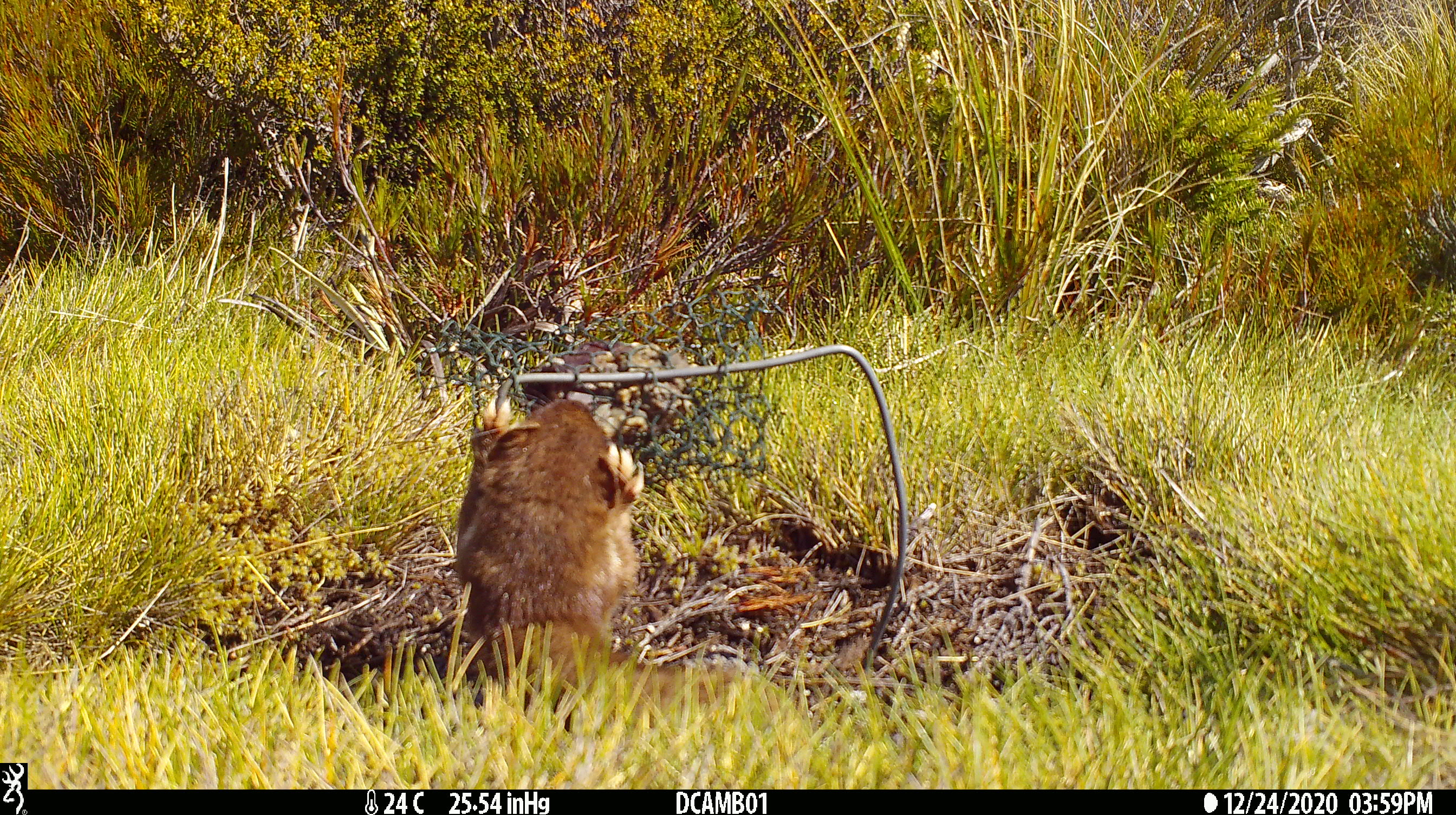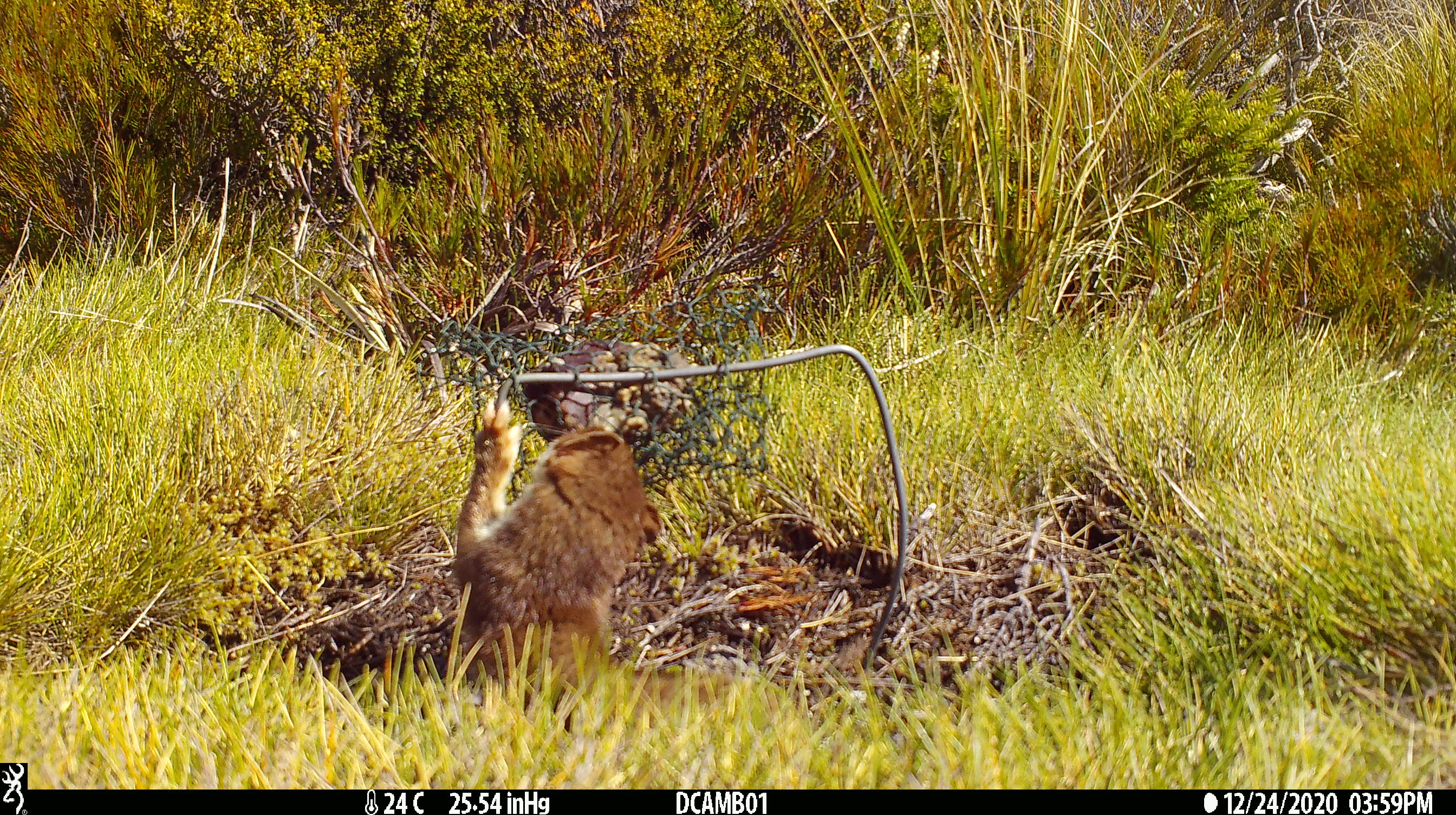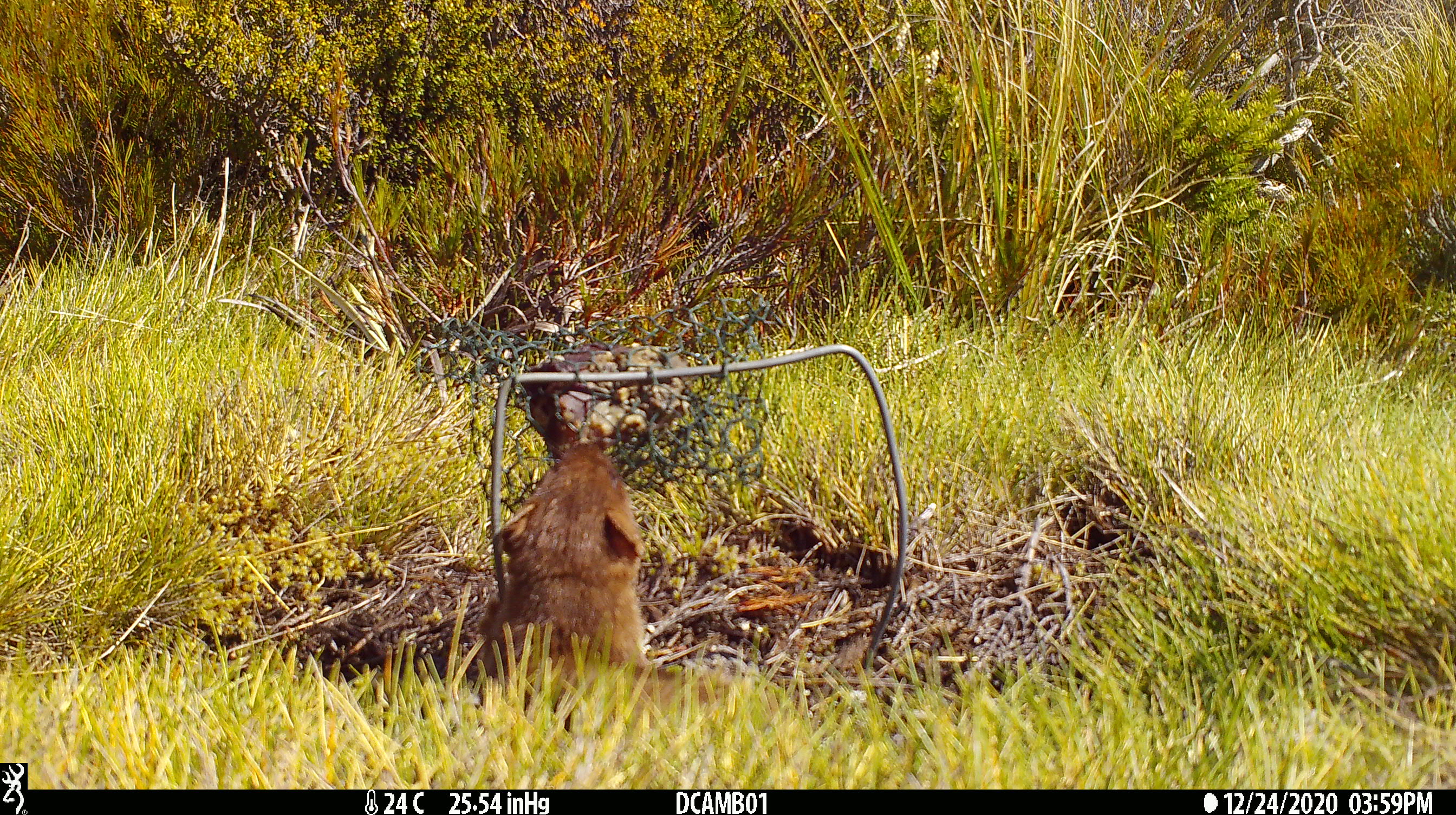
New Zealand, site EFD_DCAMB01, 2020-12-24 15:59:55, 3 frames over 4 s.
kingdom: Animalia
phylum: Chordata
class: Mammalia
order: Carnivora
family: Mustelidae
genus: Mustela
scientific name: Mustela erminea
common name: stoat